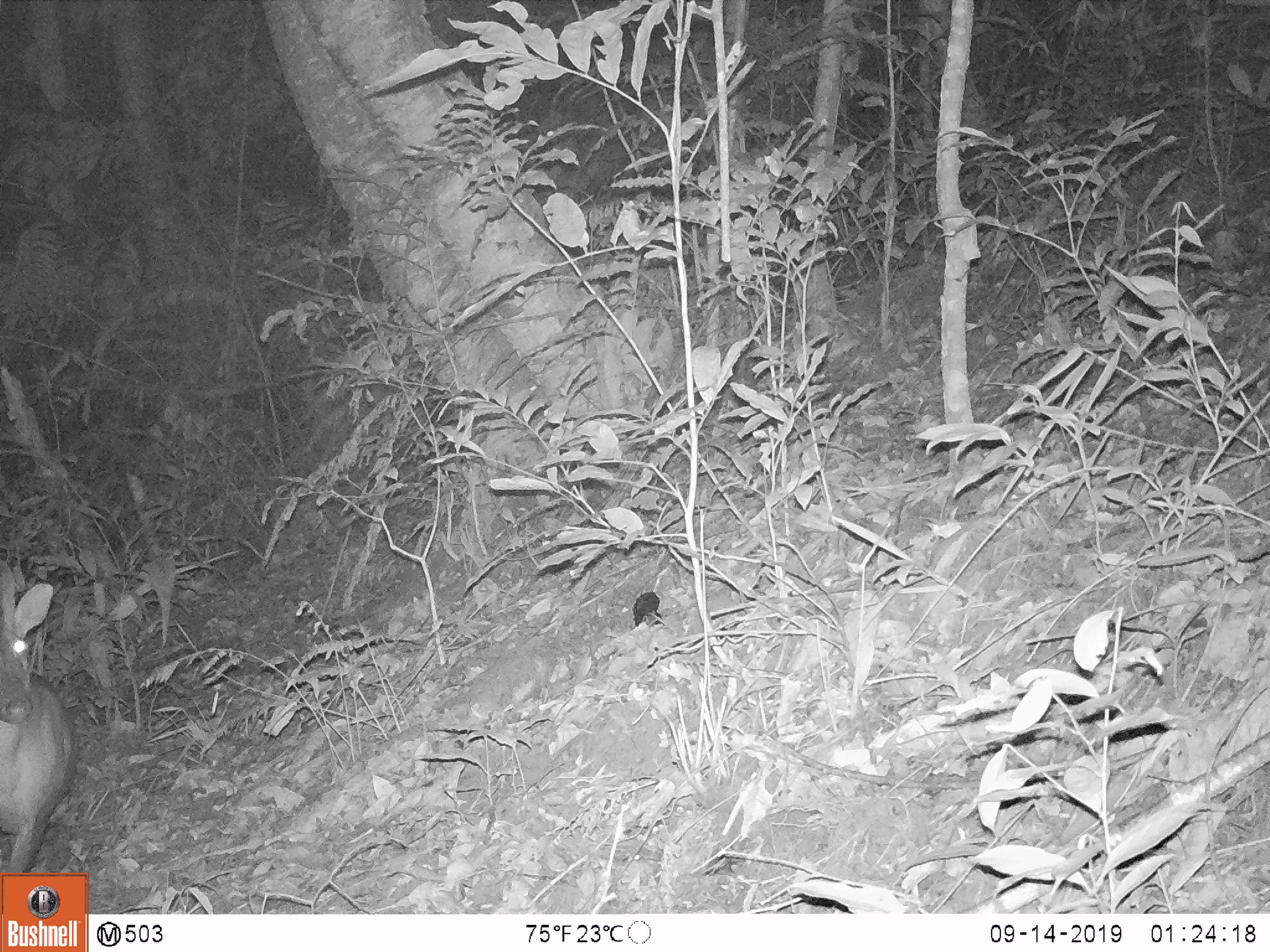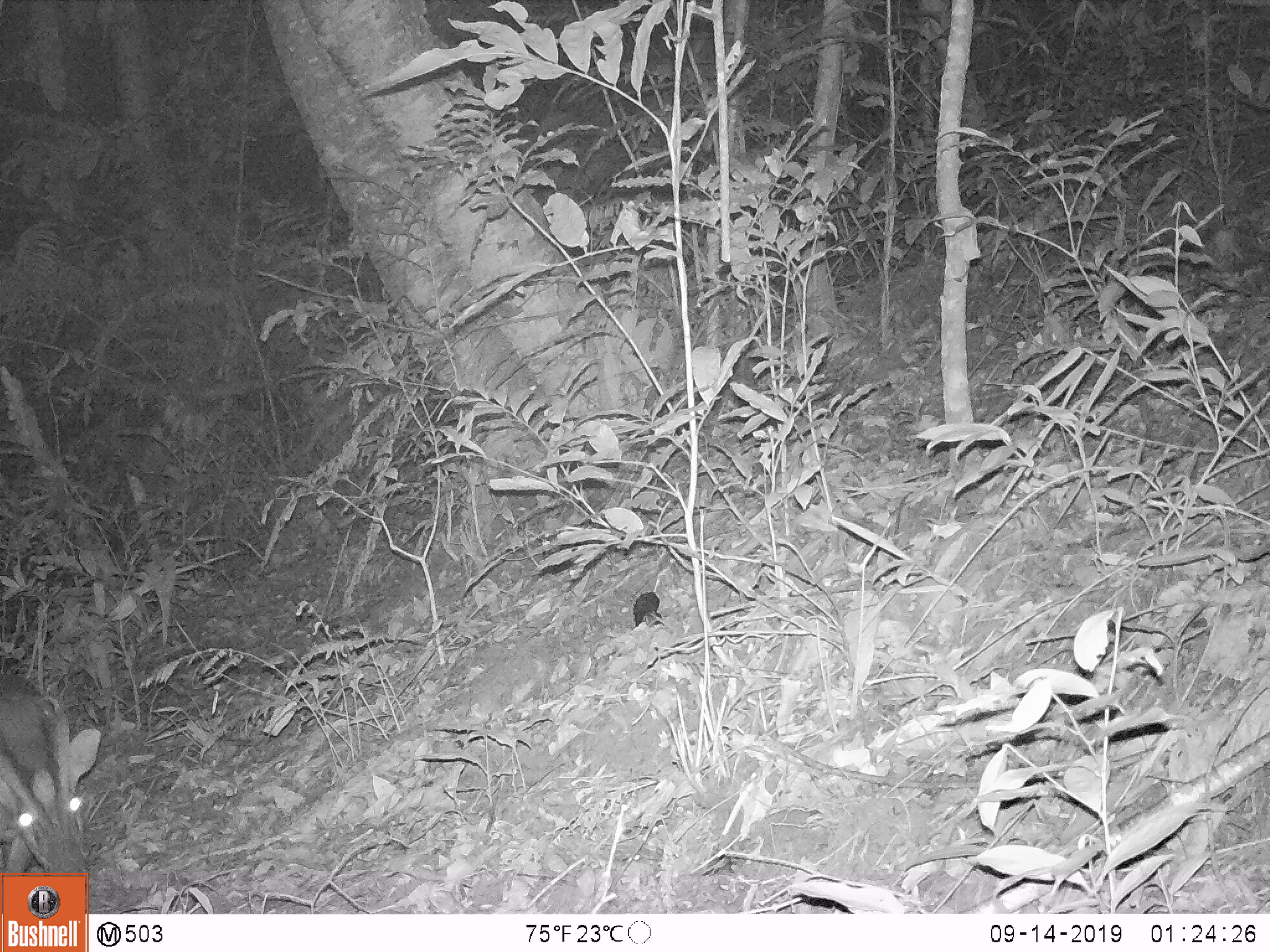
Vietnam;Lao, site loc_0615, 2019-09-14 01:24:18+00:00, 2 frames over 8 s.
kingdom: Animalia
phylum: Chordata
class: Mammalia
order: Artiodactyla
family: Cervidae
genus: Muntiacus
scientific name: Muntiacus muntjak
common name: red muntjac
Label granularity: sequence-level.